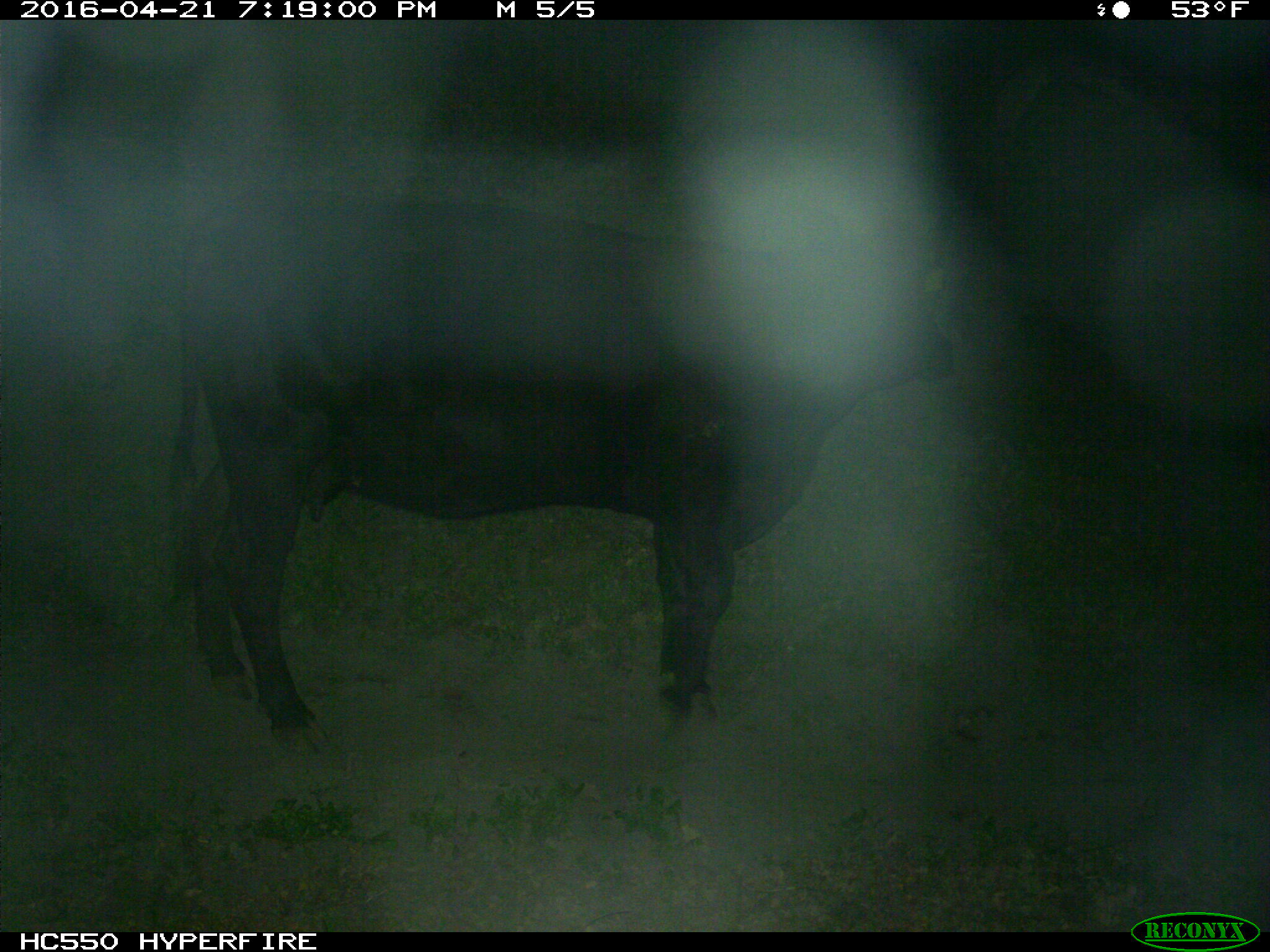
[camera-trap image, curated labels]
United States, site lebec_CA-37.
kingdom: Animalia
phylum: Chordata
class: Mammalia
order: Artiodactyla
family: Bovidae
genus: Bos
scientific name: Bos taurus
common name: domestic cow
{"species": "Bos taurus (domestic cow)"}